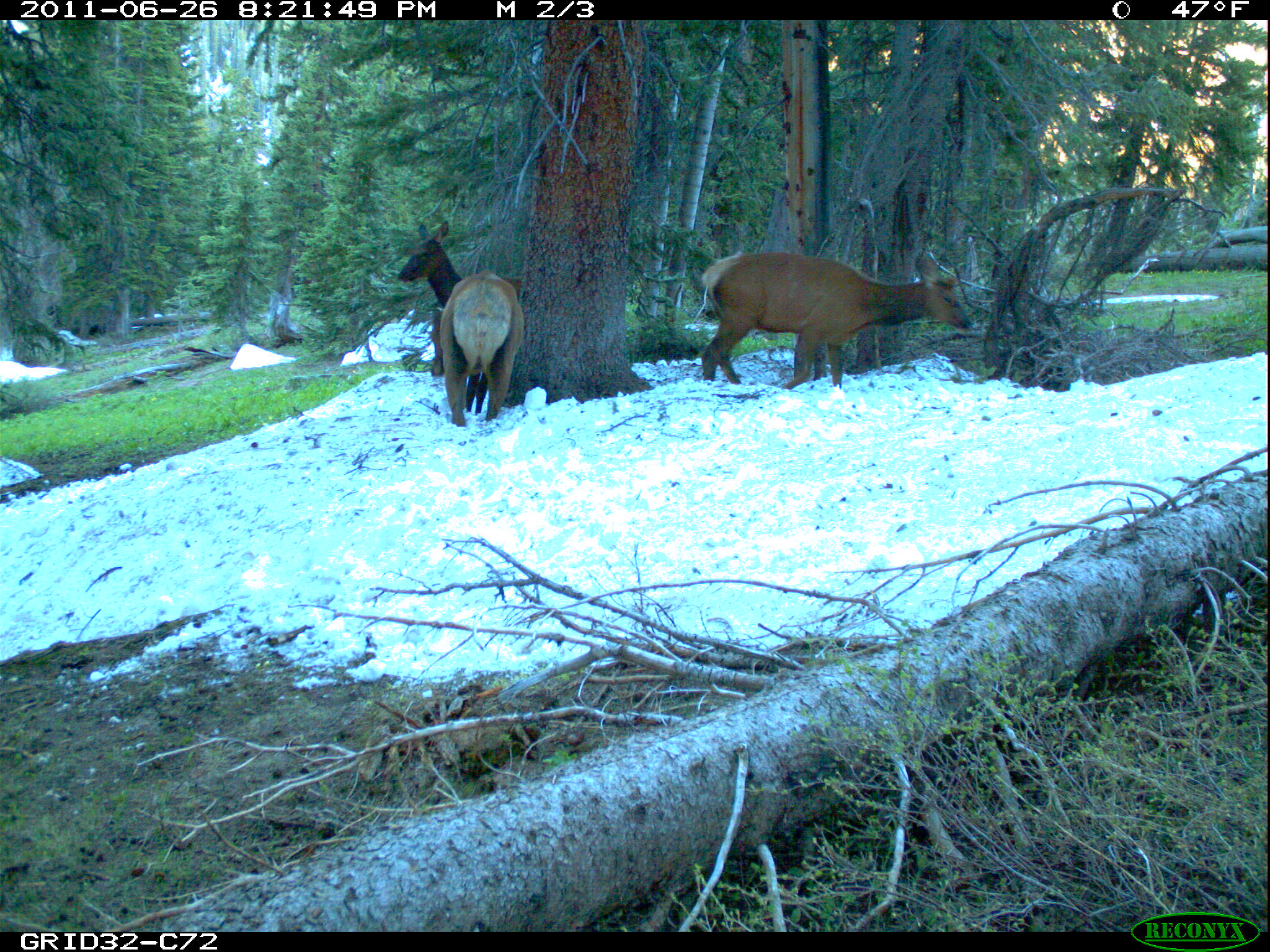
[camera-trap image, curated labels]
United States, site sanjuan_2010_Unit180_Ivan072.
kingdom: Animalia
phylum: Chordata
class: Mammalia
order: Artiodactyla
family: Cervidae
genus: Cervus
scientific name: Cervus elaphus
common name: red deer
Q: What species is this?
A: Cervus elaphus (red deer).